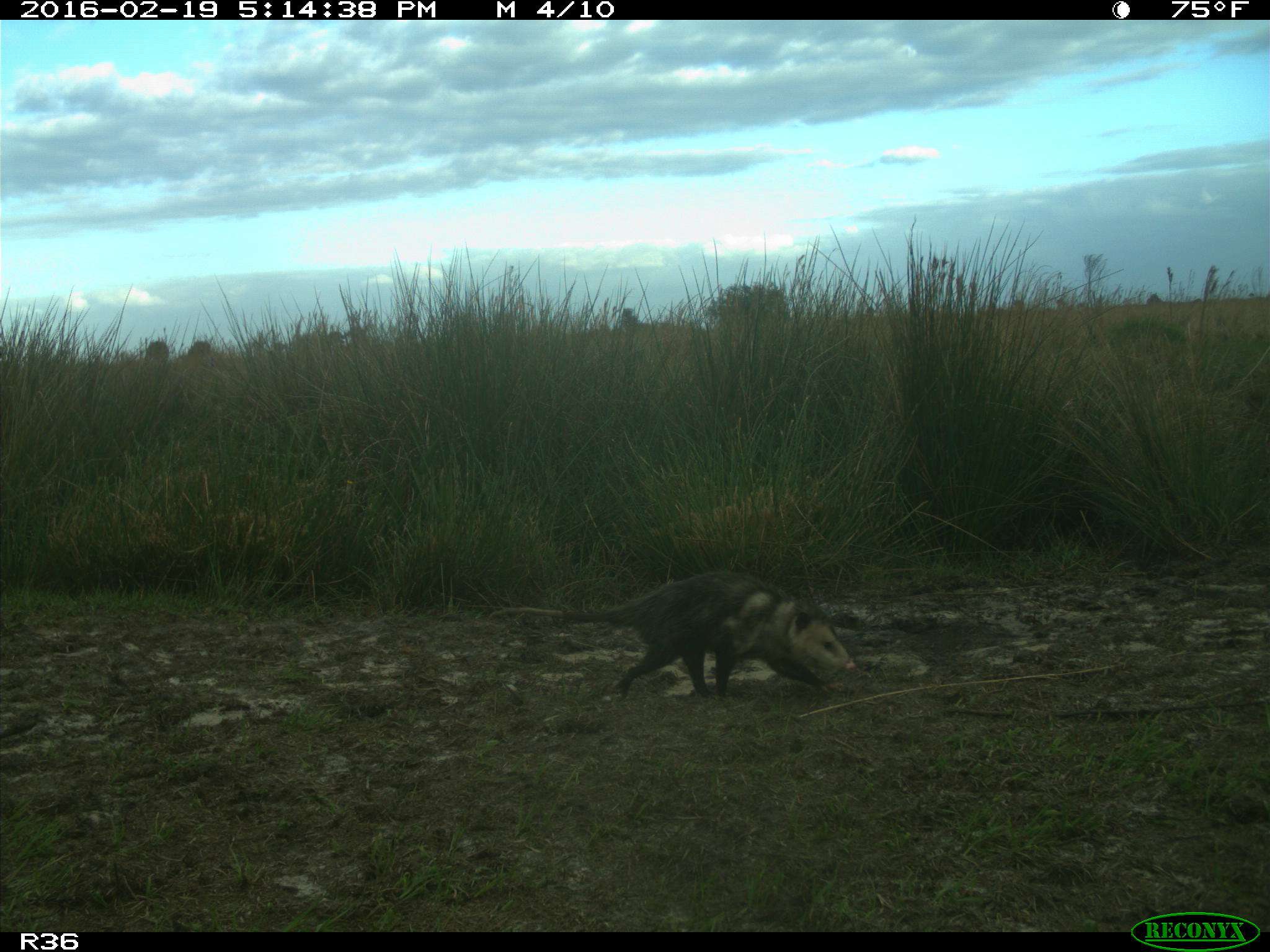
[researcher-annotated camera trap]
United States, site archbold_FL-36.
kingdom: Animalia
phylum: Chordata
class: Mammalia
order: Didelphimorphia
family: Didelphidae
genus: Didelphis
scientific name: Didelphis virginiana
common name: virginia opossum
Didelphis virginiana (virginia opossum).